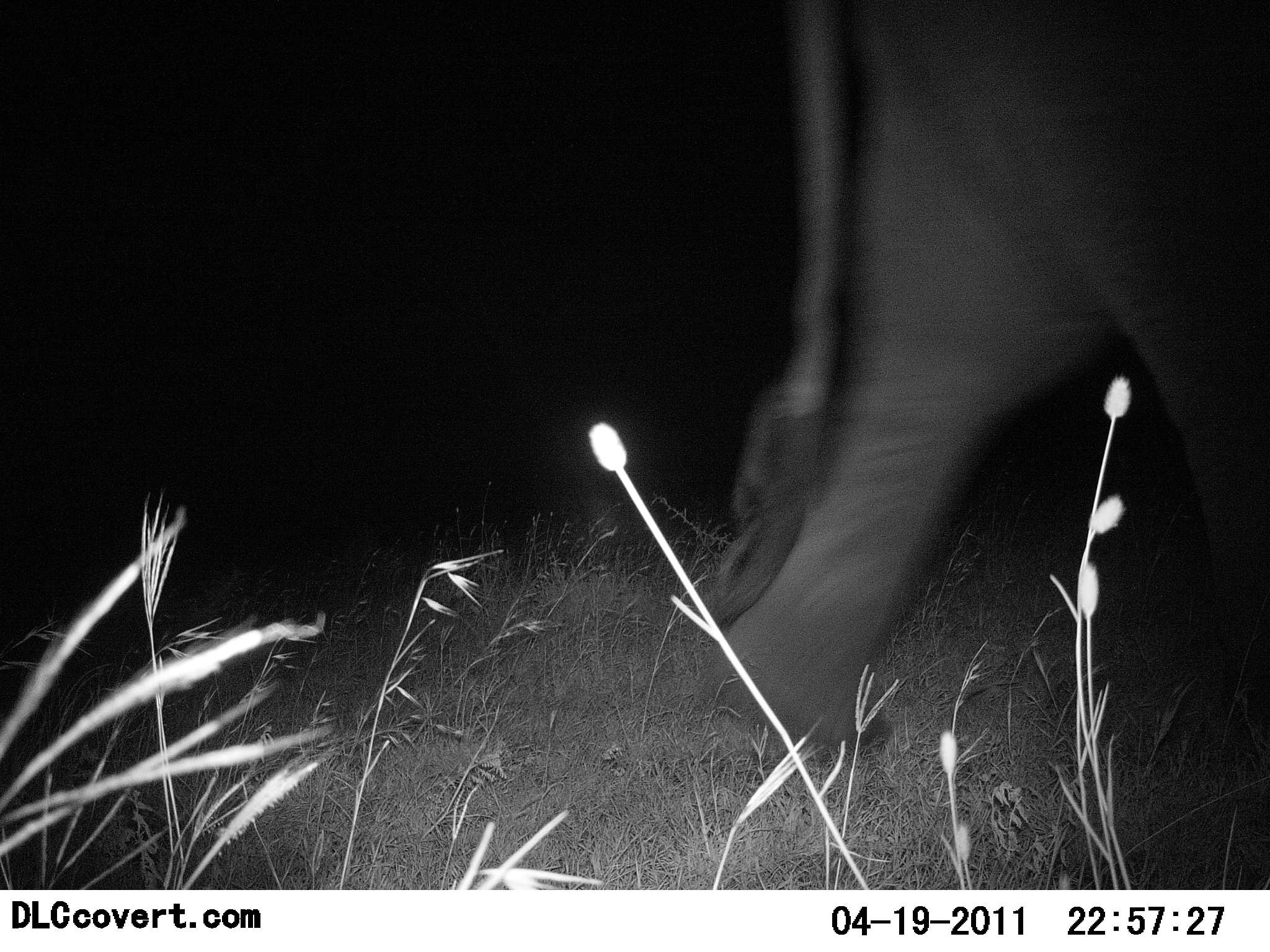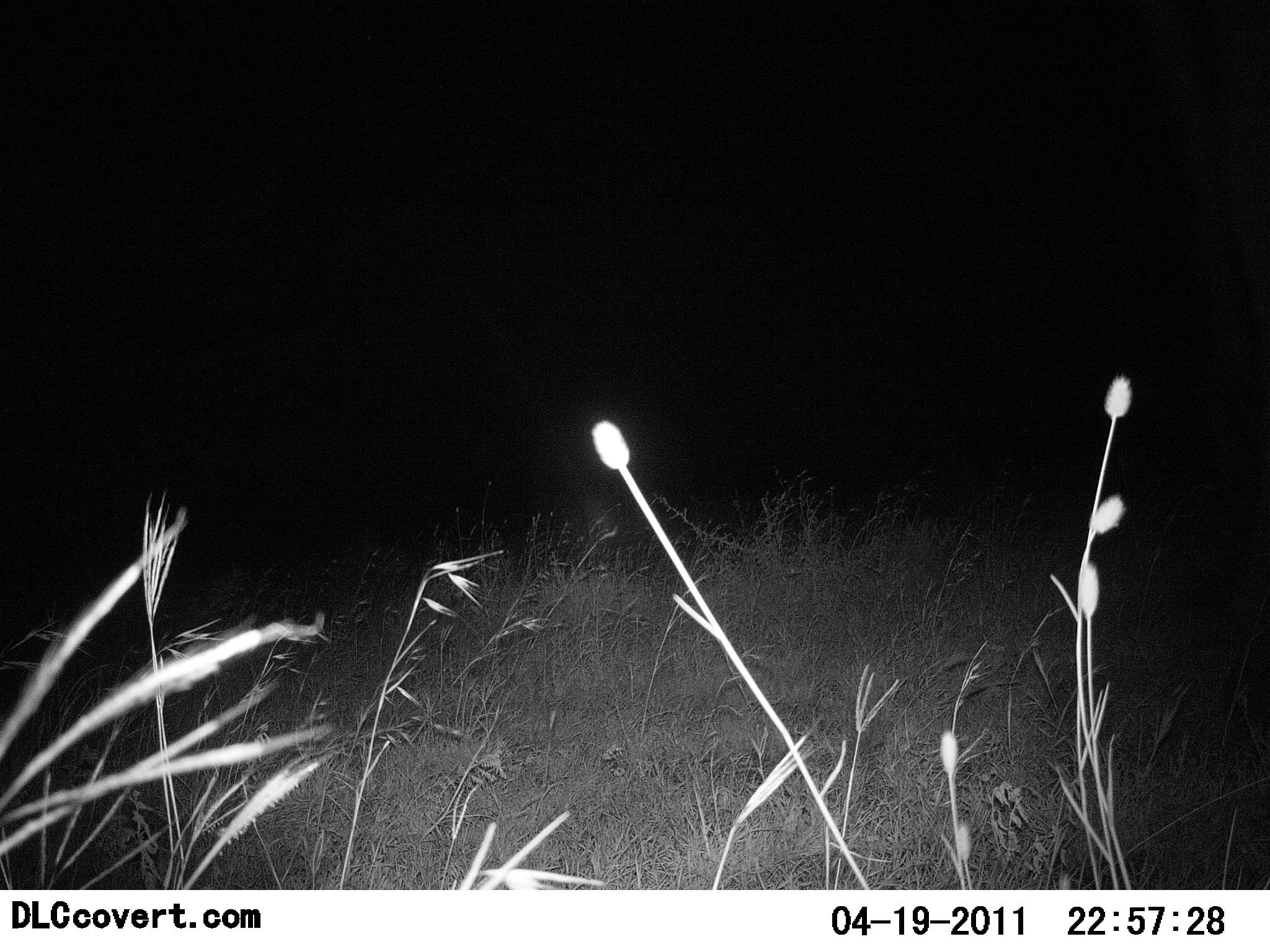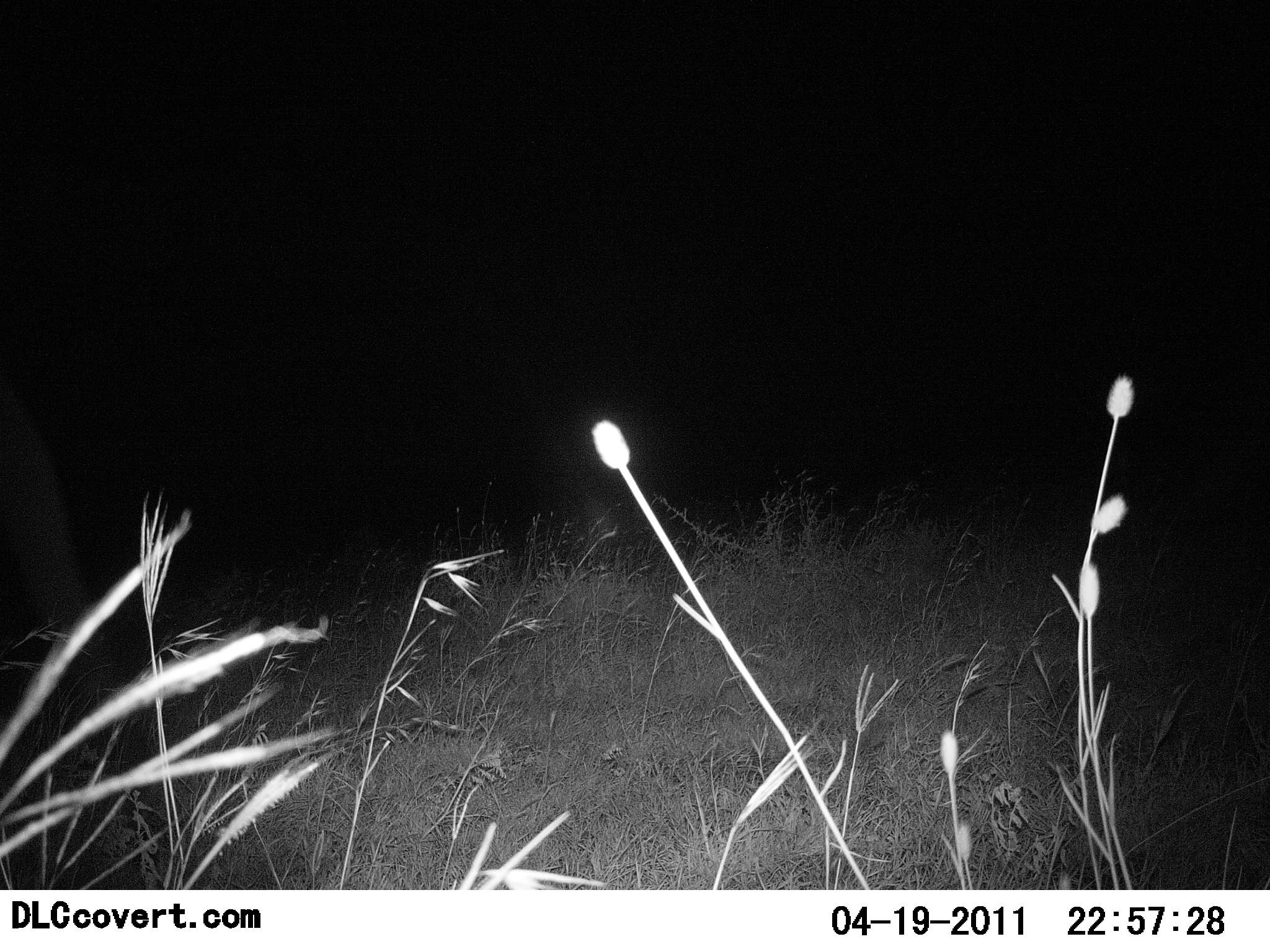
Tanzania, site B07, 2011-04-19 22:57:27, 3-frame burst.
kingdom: Animalia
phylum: Chordata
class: Mammalia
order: Proboscidea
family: Elephantidae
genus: Loxodonta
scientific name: Loxodonta africana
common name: african bush elephant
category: elephant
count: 1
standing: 0%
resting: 0%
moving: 100%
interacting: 0%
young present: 0%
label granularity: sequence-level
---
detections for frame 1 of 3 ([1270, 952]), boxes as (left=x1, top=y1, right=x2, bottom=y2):
animal: (left=703, top=0, right=1270, bottom=745)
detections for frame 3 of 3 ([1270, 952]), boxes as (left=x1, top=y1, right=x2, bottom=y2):
animal: (left=0, top=372, right=115, bottom=752)